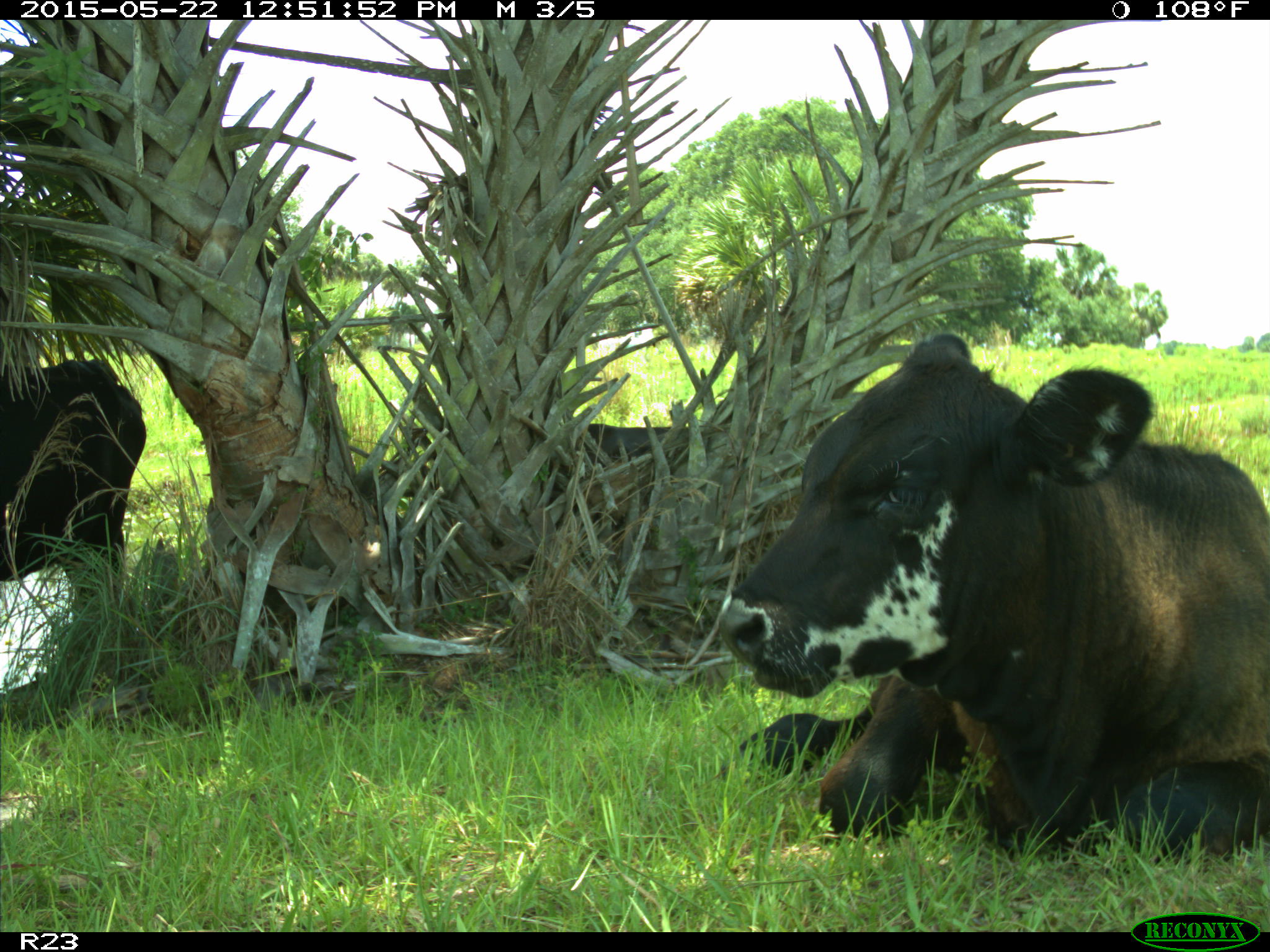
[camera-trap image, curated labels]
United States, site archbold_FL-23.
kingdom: Animalia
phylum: Chordata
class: Mammalia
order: Artiodactyla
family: Bovidae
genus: Bos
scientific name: Bos taurus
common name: domestic cow